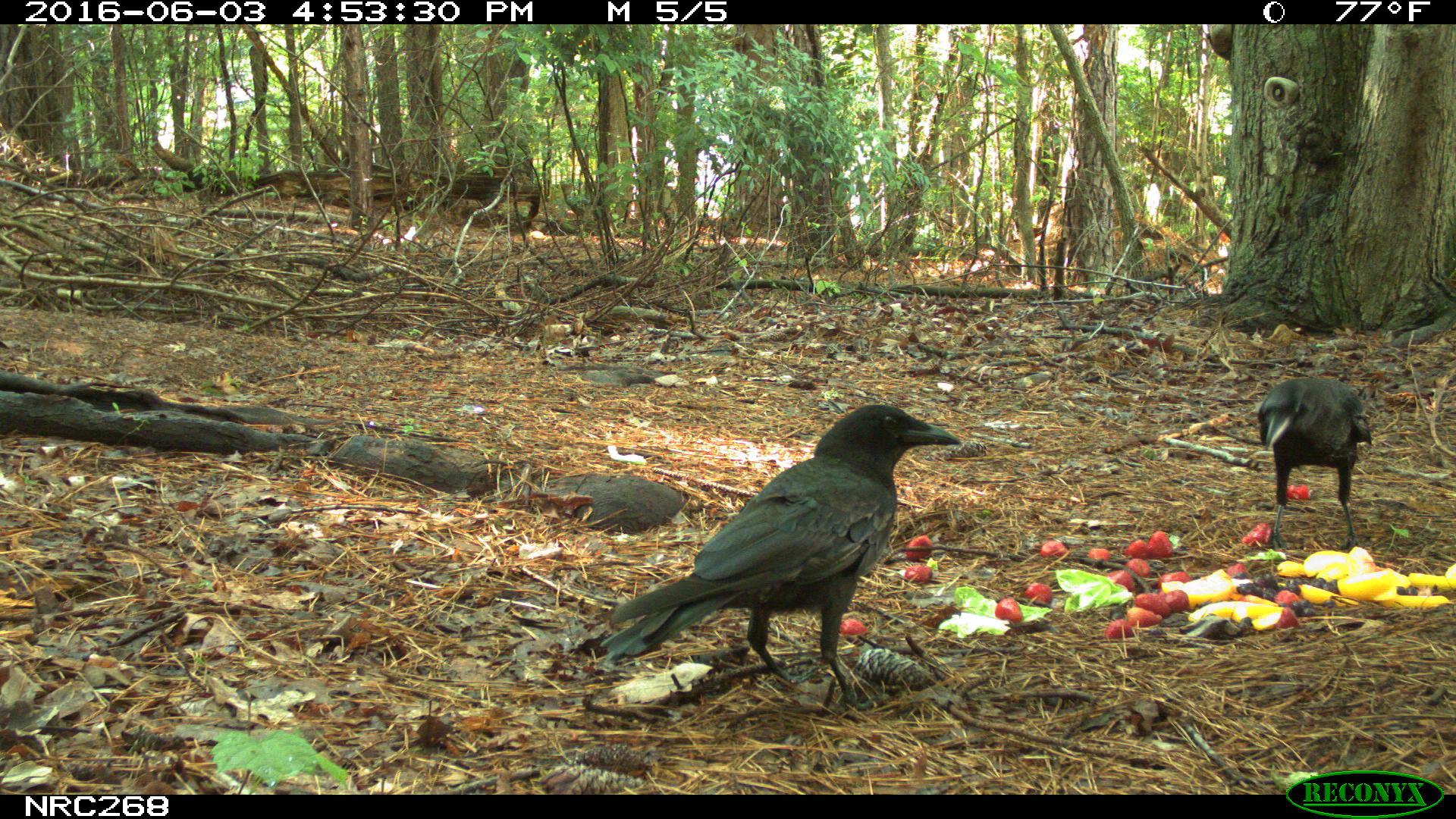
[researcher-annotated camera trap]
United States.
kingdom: Animalia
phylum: Chordata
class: Aves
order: Passeriformes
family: Corvidae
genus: Corvus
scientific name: Corvus brachyrhynchos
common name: american crow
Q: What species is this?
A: American Crow (Corvus brachyrhynchos).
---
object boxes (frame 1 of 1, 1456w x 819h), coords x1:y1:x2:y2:
American Crow: 571:394:990:699; 1249:365:1380:537